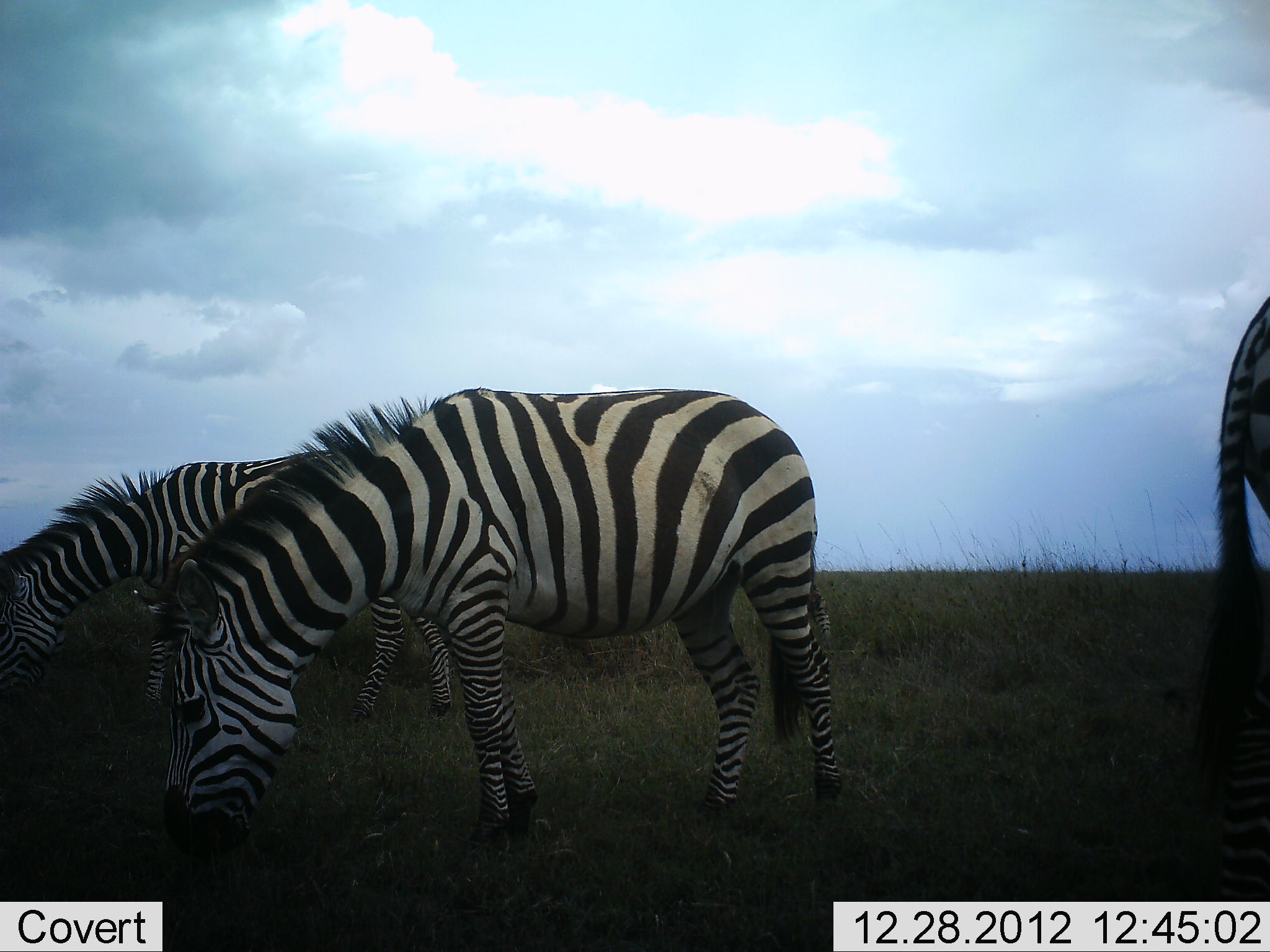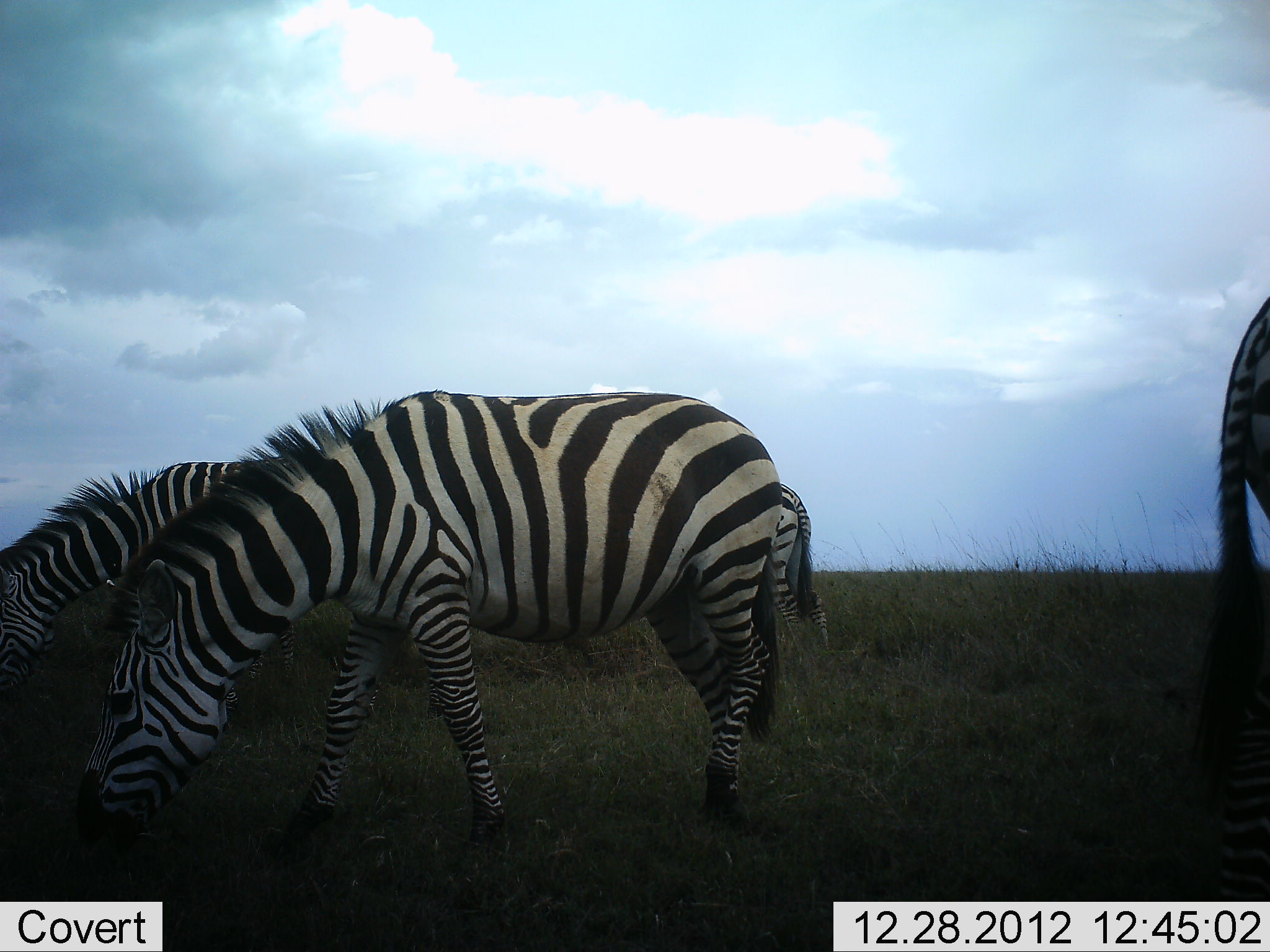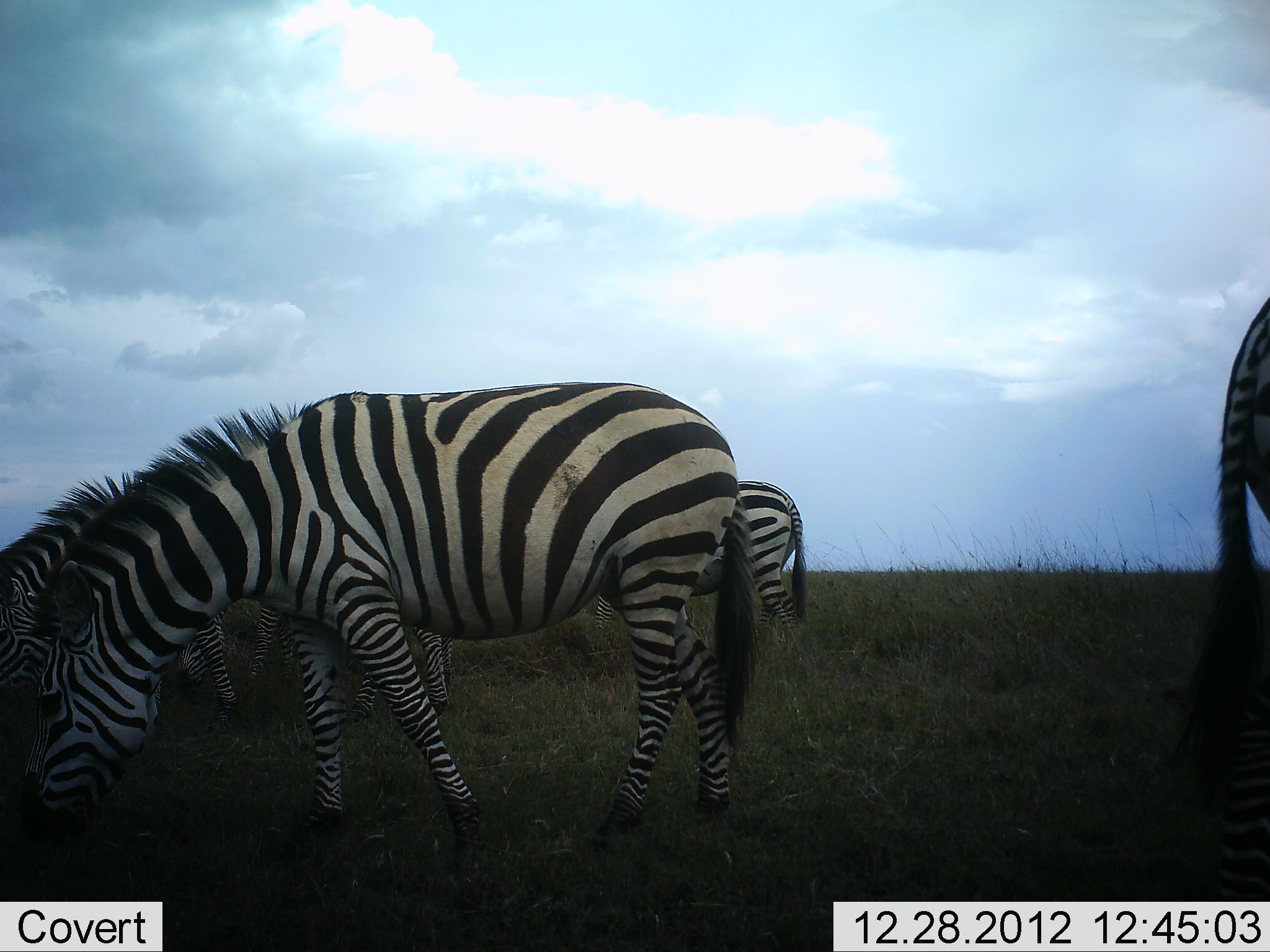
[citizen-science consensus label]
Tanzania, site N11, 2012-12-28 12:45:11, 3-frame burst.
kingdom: Animalia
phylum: Chordata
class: Mammalia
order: Perissodactyla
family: Equidae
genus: Equus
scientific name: Equus quagga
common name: plains zebra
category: zebra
Zebra (plains zebra) (Equus quagga), count 4. Behavior (volunteer vote fractions): standing 28%, resting 0%, moving 20%, interacting 0%. Young present (vote fraction): 0%. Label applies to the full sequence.